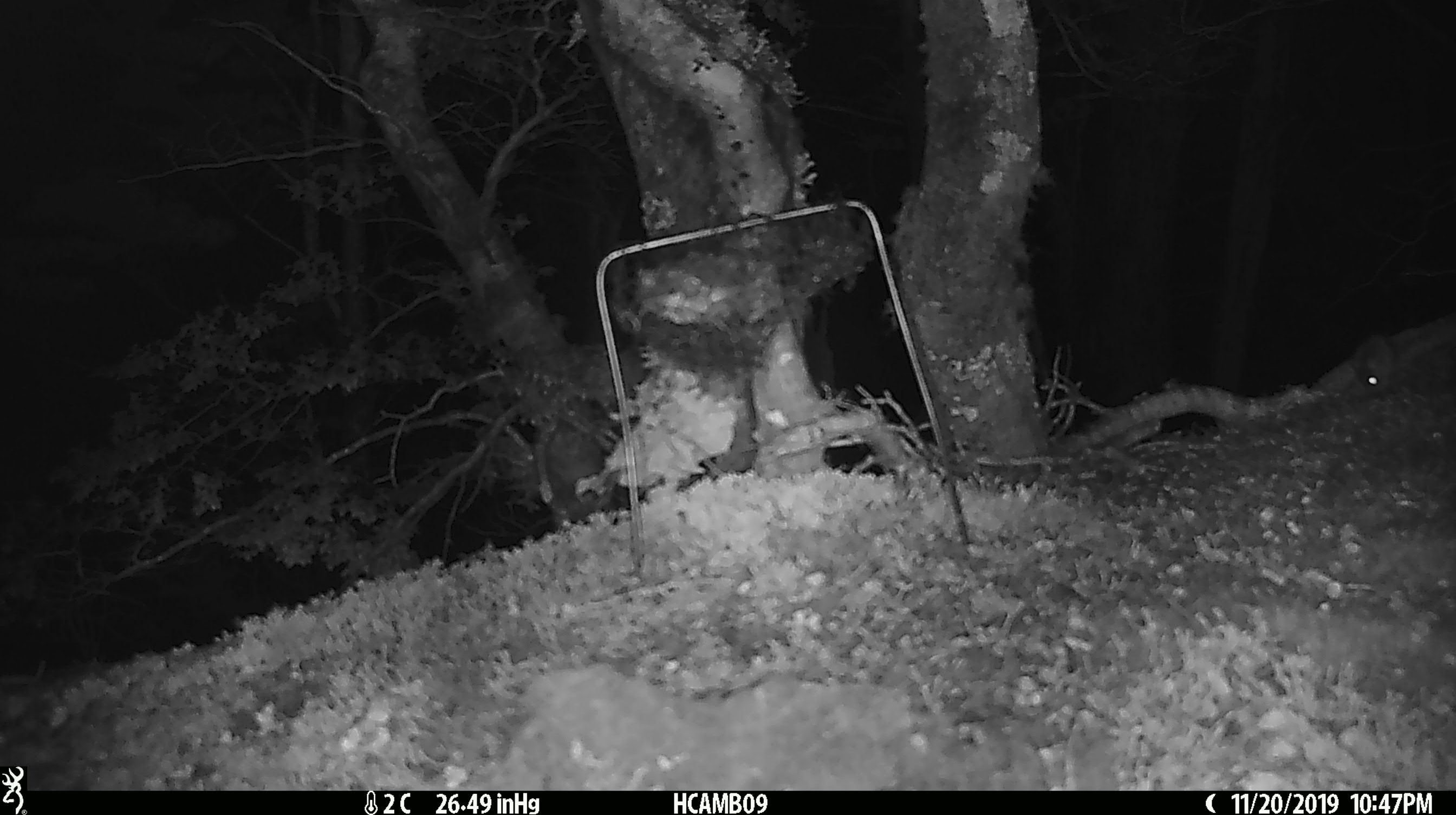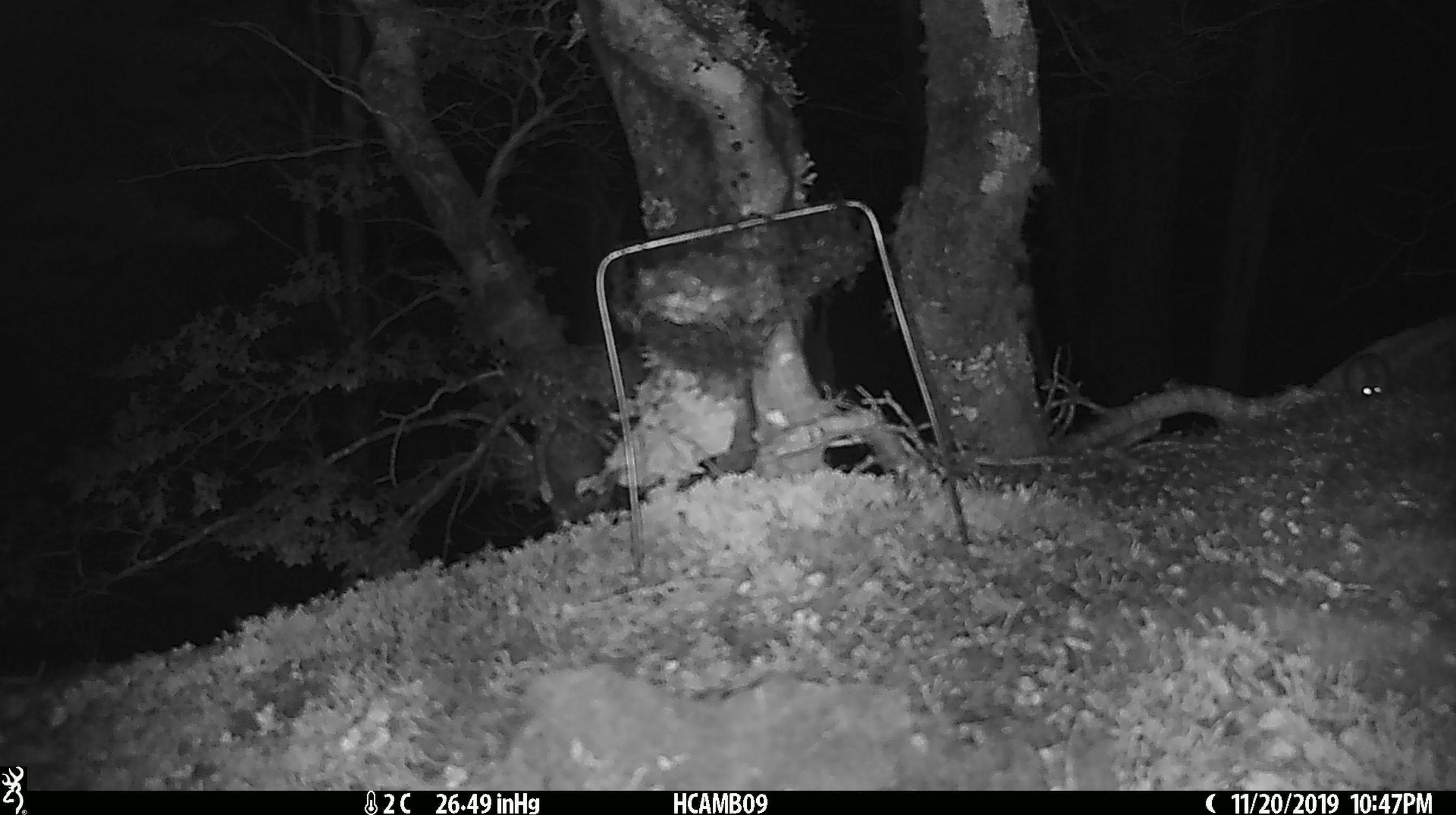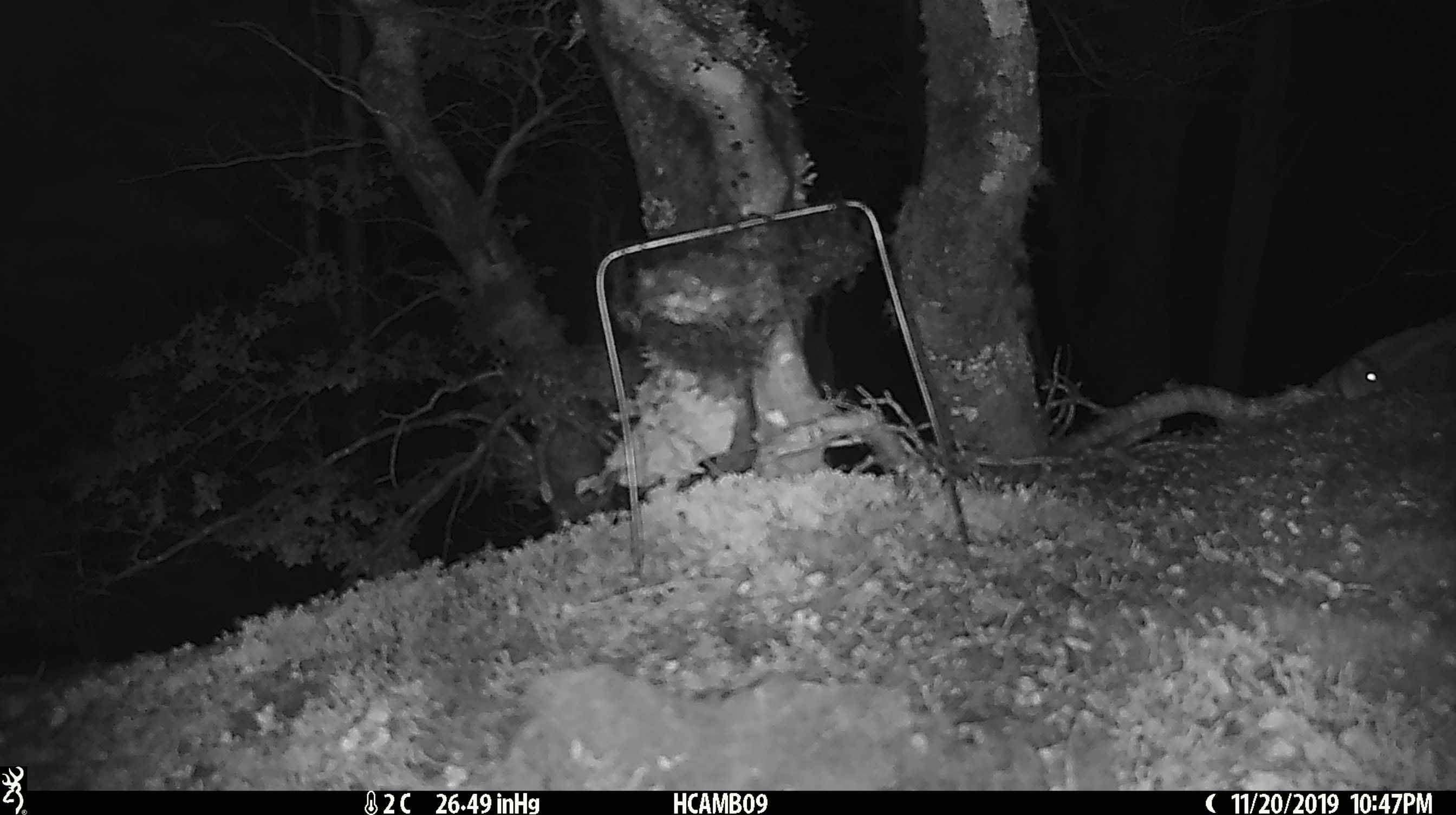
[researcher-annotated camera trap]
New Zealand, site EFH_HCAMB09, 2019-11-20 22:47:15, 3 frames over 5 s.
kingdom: Animalia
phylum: Chordata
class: Mammalia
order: Rodentia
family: Muridae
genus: Mus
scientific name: Mus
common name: mouse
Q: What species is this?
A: Mouse (Mus).